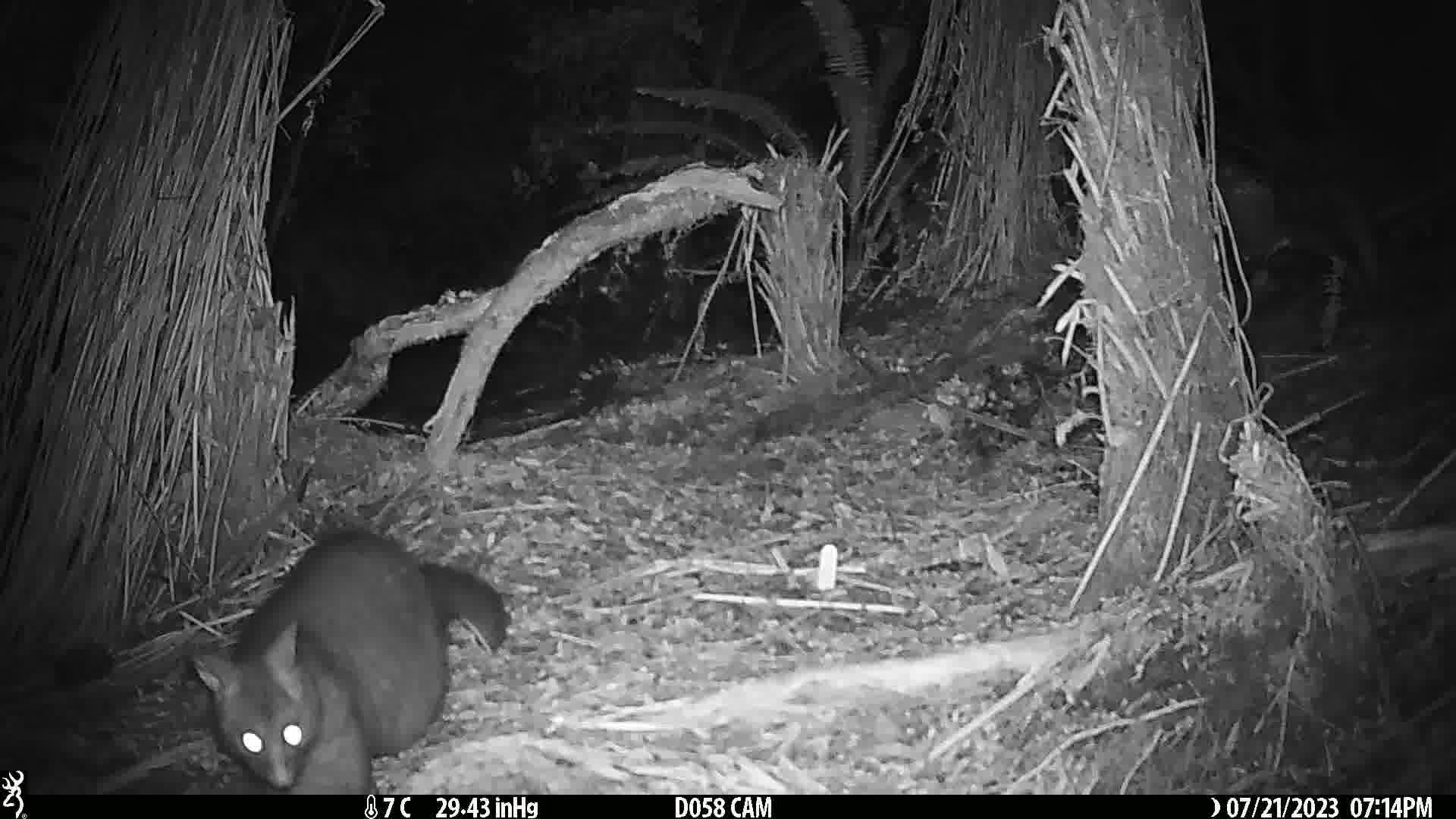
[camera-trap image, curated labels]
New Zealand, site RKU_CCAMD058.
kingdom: Animalia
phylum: Chordata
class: Mammalia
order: Diprotodontia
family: Phalangeridae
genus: Trichosurus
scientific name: Trichosurus vulpecula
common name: common brushtail possum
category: possum